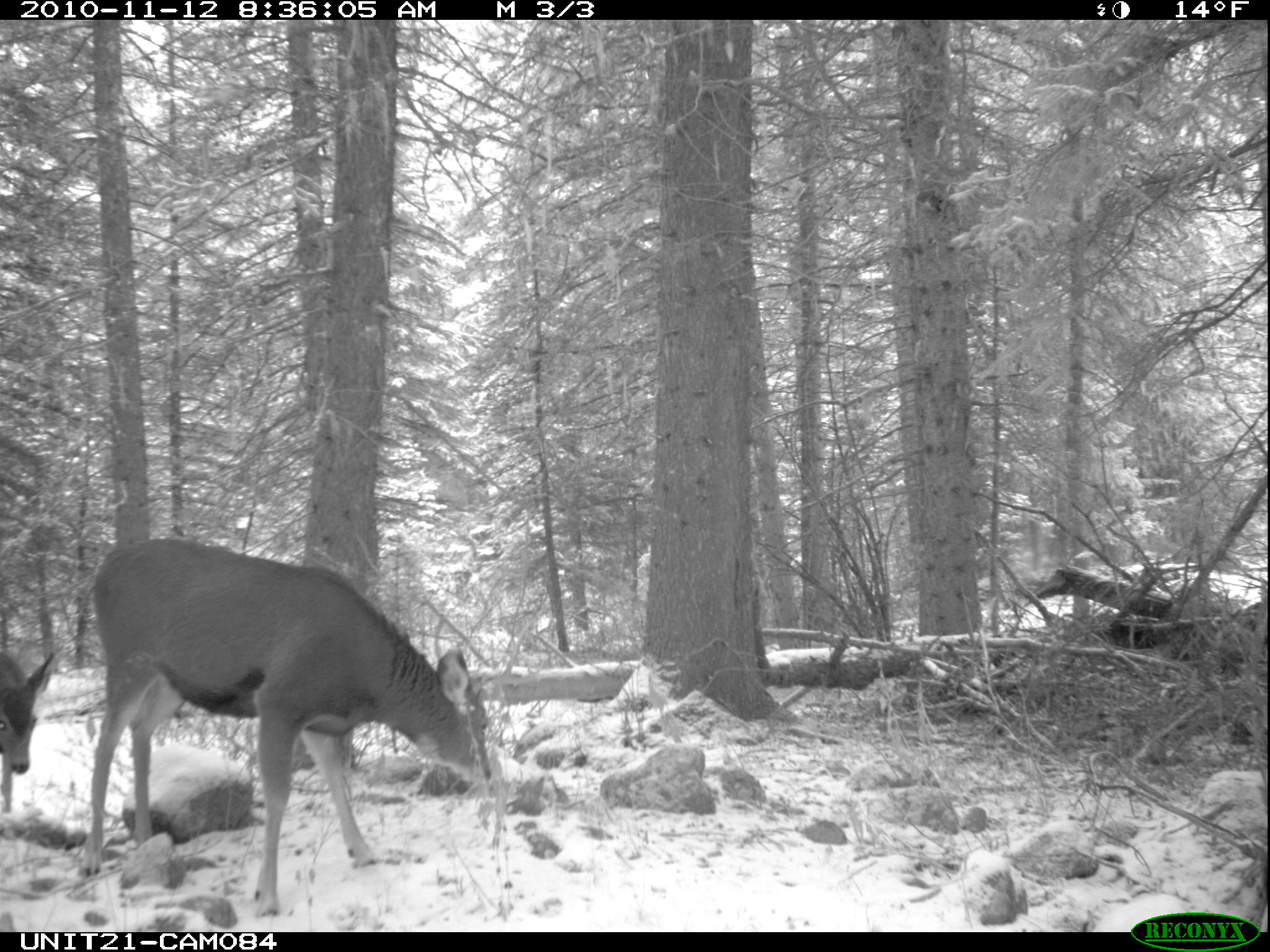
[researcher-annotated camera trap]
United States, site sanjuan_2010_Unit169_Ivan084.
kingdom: Animalia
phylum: Chordata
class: Mammalia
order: Artiodactyla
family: Cervidae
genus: Odocoileus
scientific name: Odocoileus hemionus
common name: mule deer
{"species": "Odocoileus hemionus (mule deer)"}